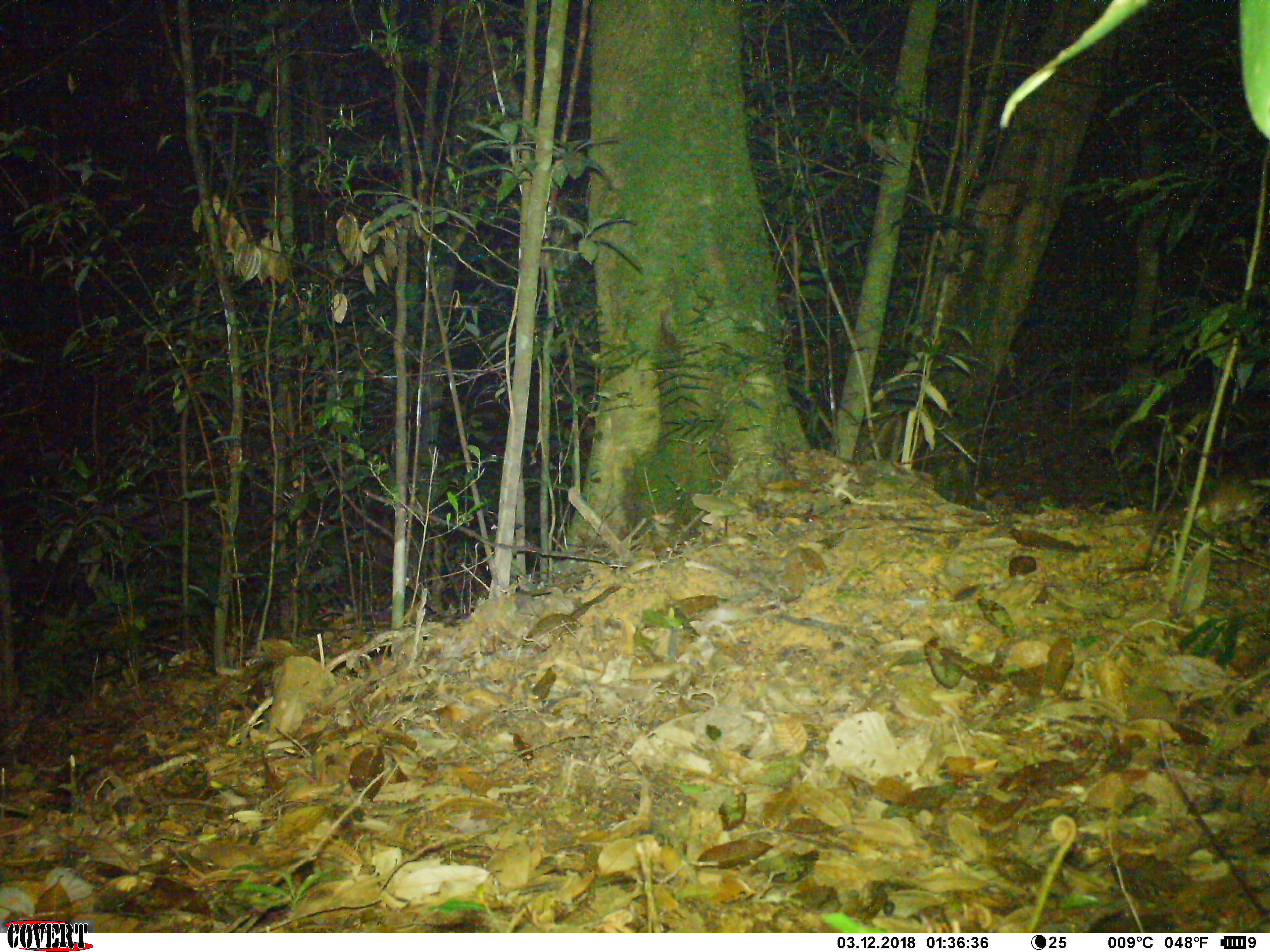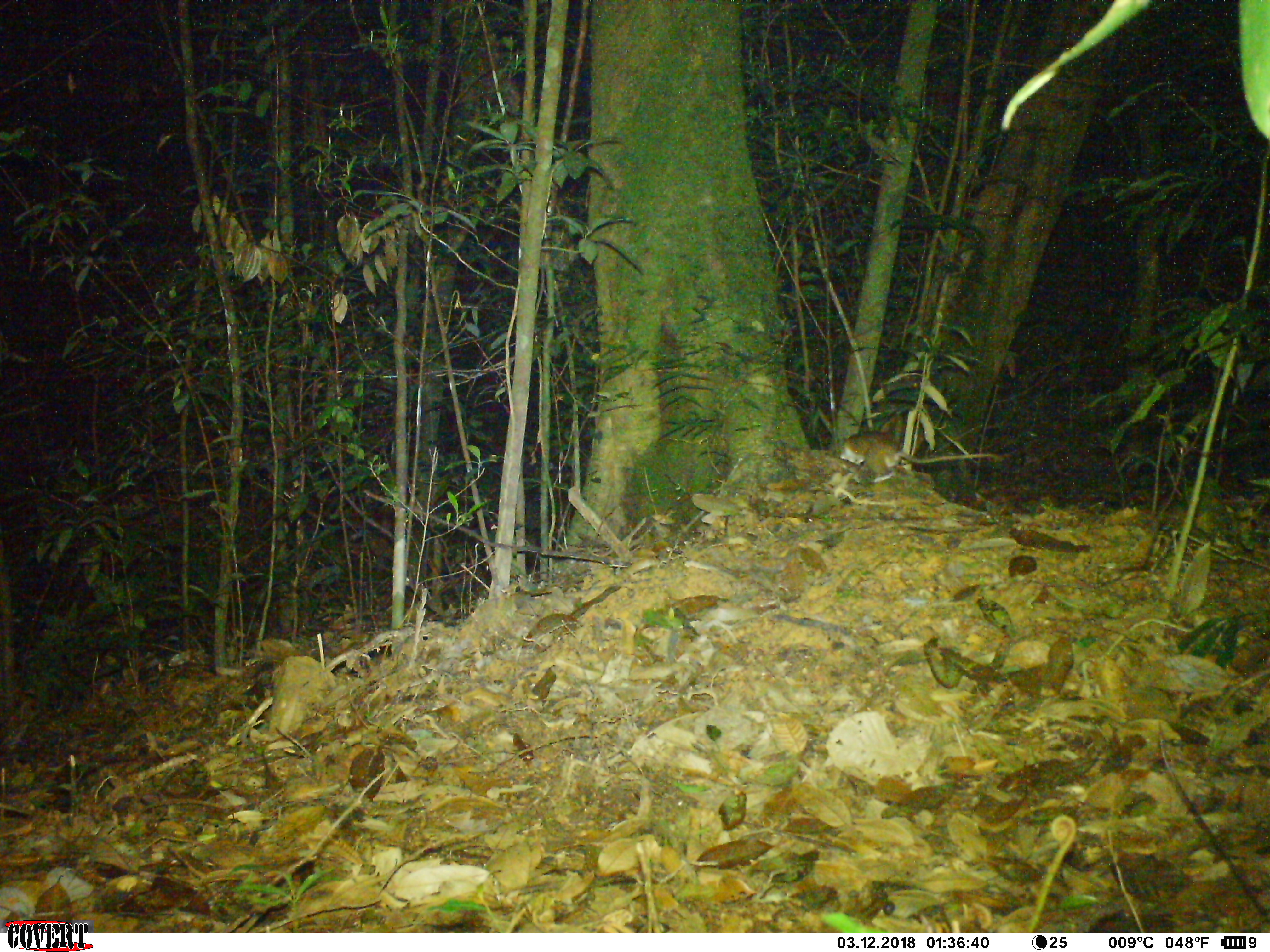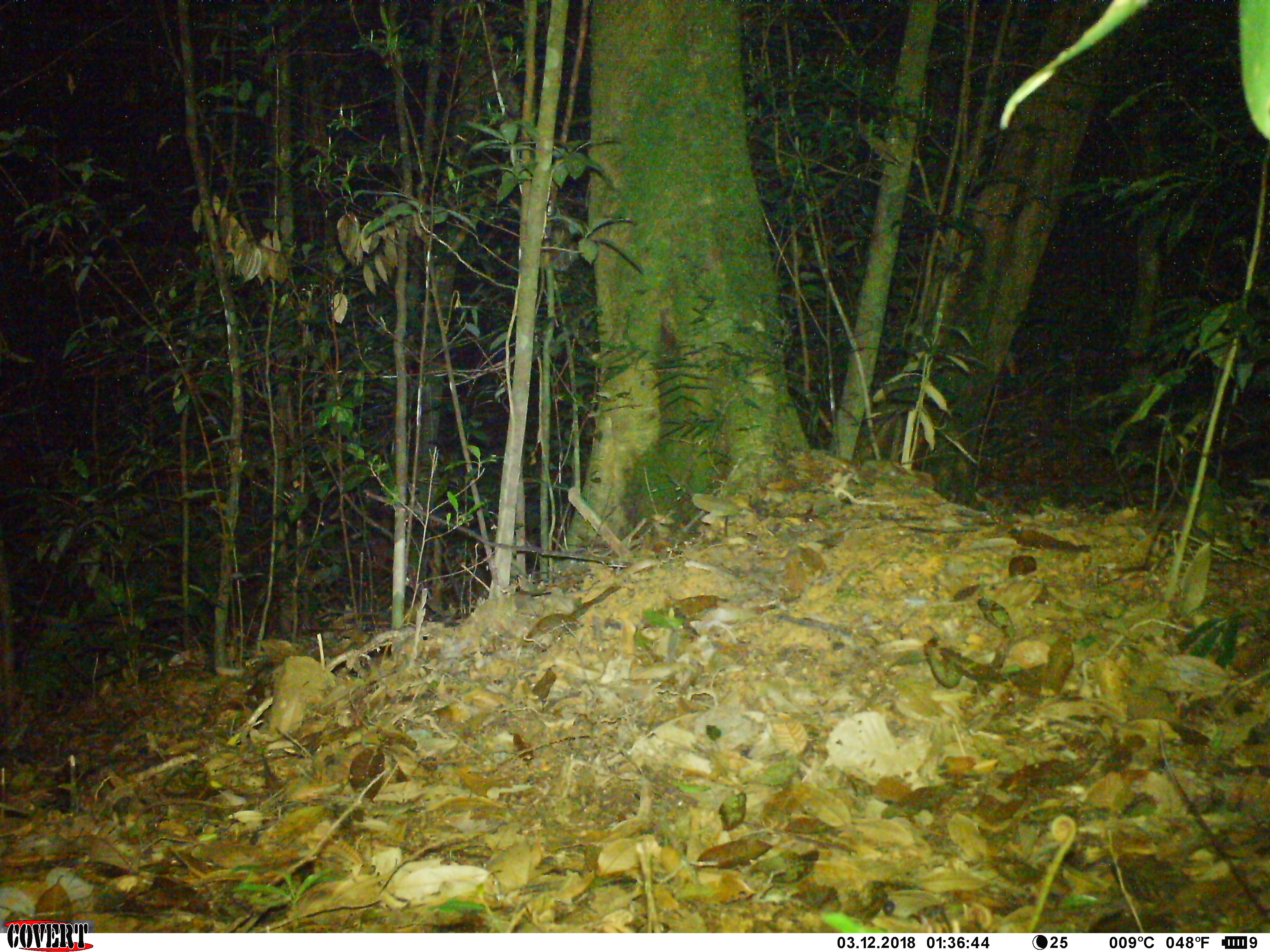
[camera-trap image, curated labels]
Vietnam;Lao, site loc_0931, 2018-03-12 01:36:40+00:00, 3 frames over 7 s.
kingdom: Animalia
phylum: Chordata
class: Mammalia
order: Rodentia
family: Muridae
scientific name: Muridae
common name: old-world mice and rats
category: unidentified murid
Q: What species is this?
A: Unidentified murid (old-world mice and rats) (Muridae).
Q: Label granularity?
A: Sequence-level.